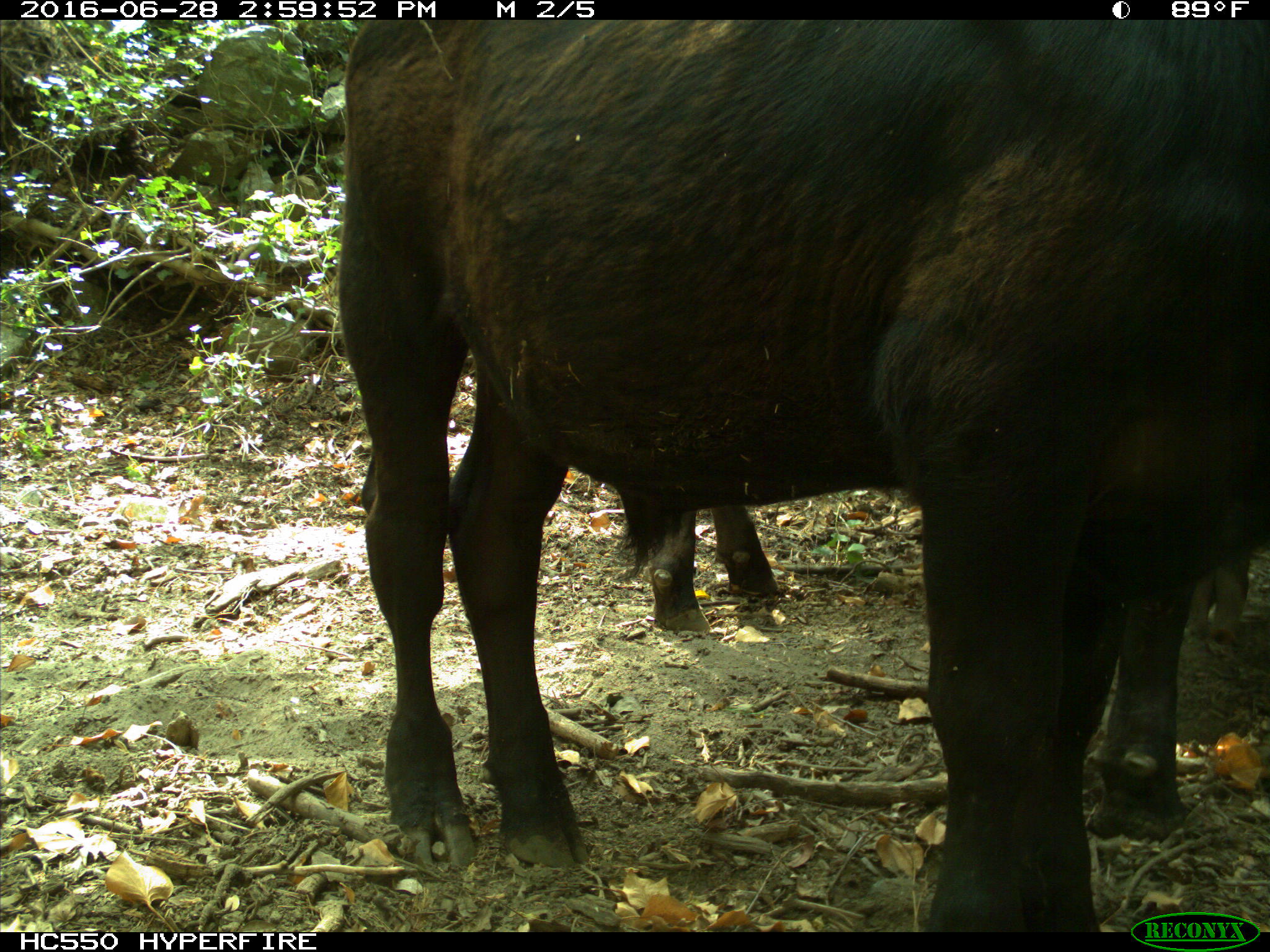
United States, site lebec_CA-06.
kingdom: Animalia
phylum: Chordata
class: Mammalia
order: Artiodactyla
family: Bovidae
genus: Bos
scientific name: Bos taurus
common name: domestic cow